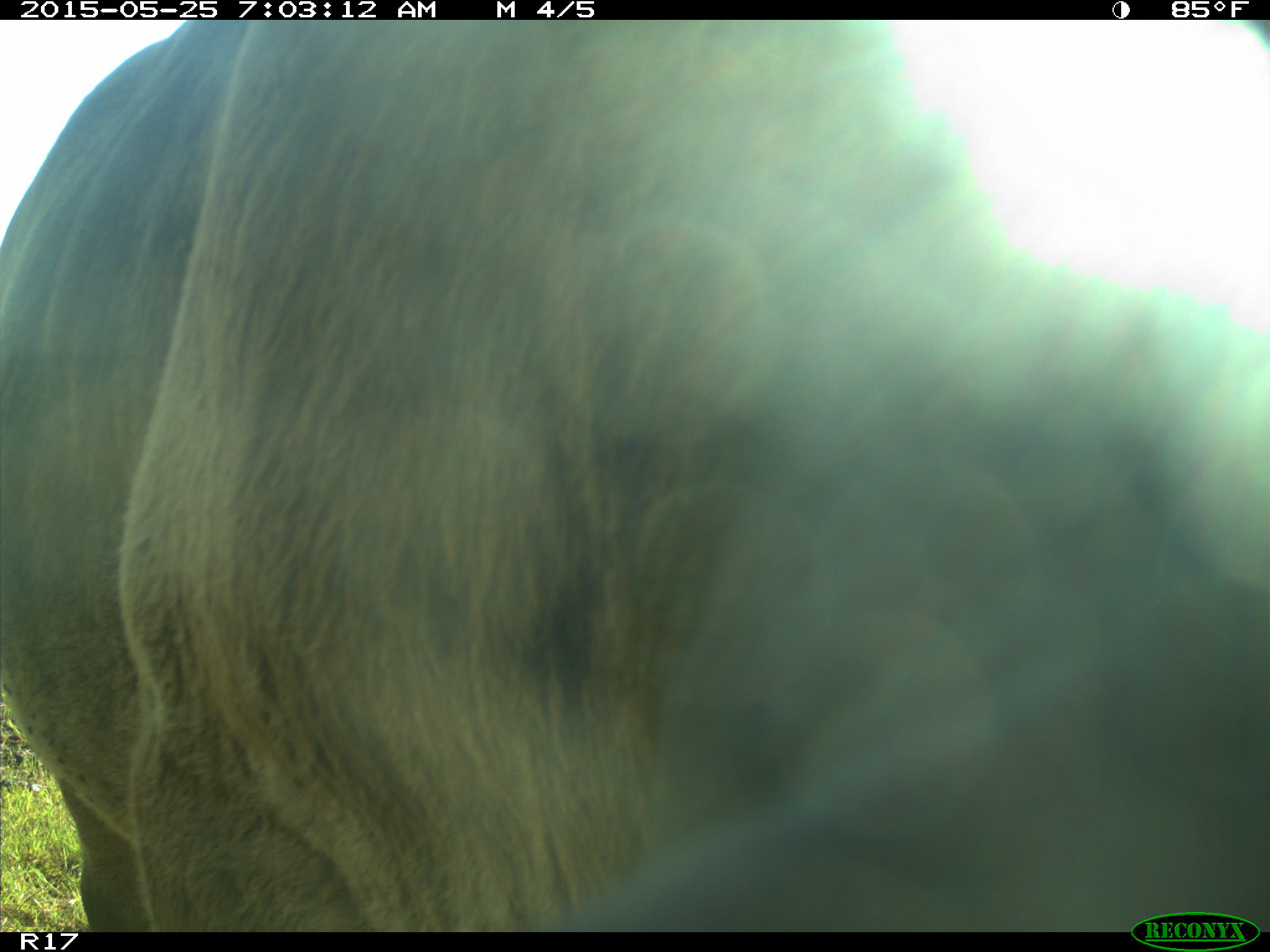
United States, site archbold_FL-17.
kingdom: Animalia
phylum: Chordata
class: Mammalia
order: Artiodactyla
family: Bovidae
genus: Bos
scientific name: Bos taurus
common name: domestic cow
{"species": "Bos taurus (domestic cow)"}